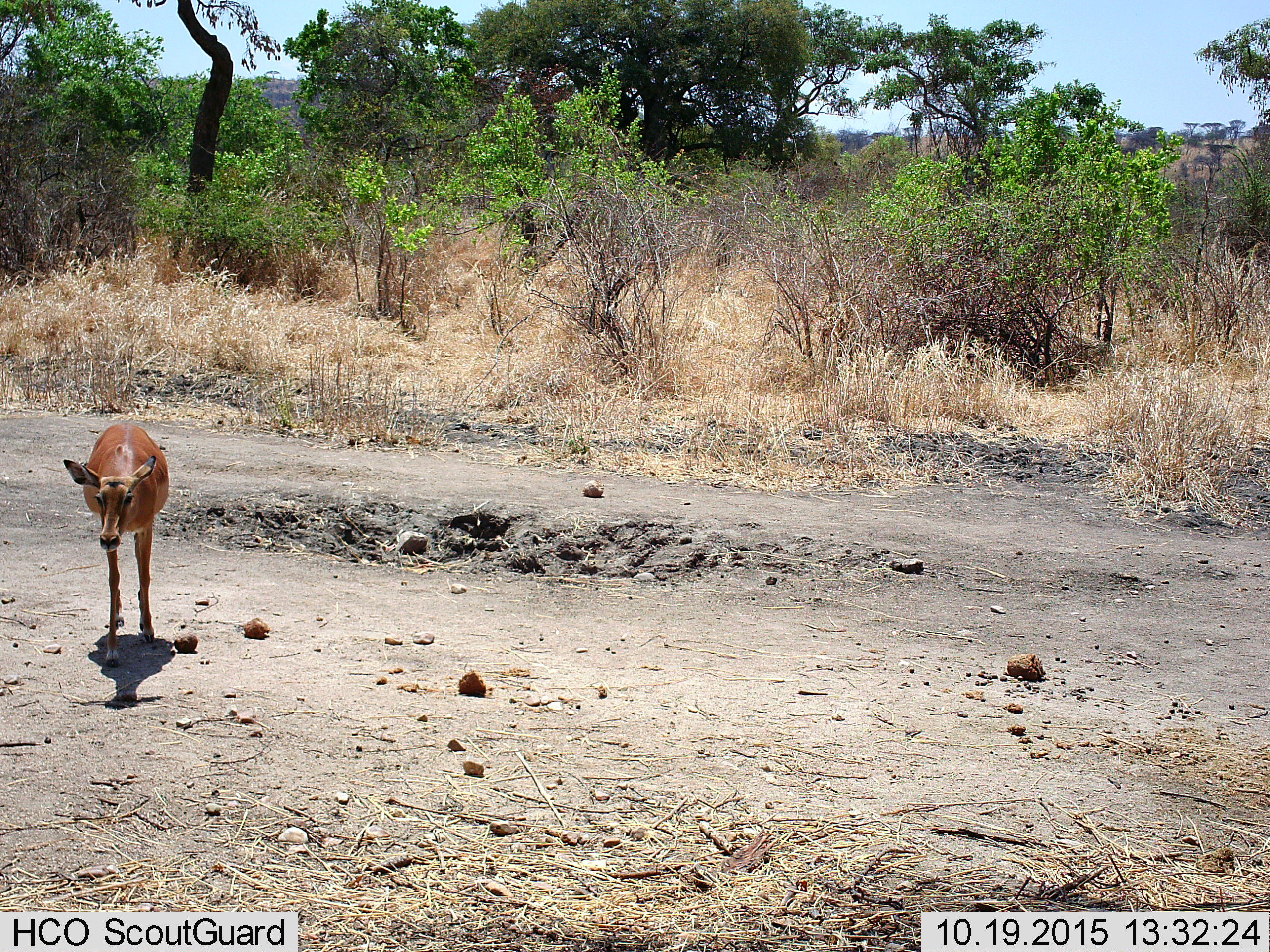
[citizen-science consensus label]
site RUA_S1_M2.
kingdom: Animalia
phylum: Chordata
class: Mammalia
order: Artiodactyla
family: Bovidae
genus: Aepyceros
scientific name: Aepyceros melampus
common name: impala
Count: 1.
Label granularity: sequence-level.